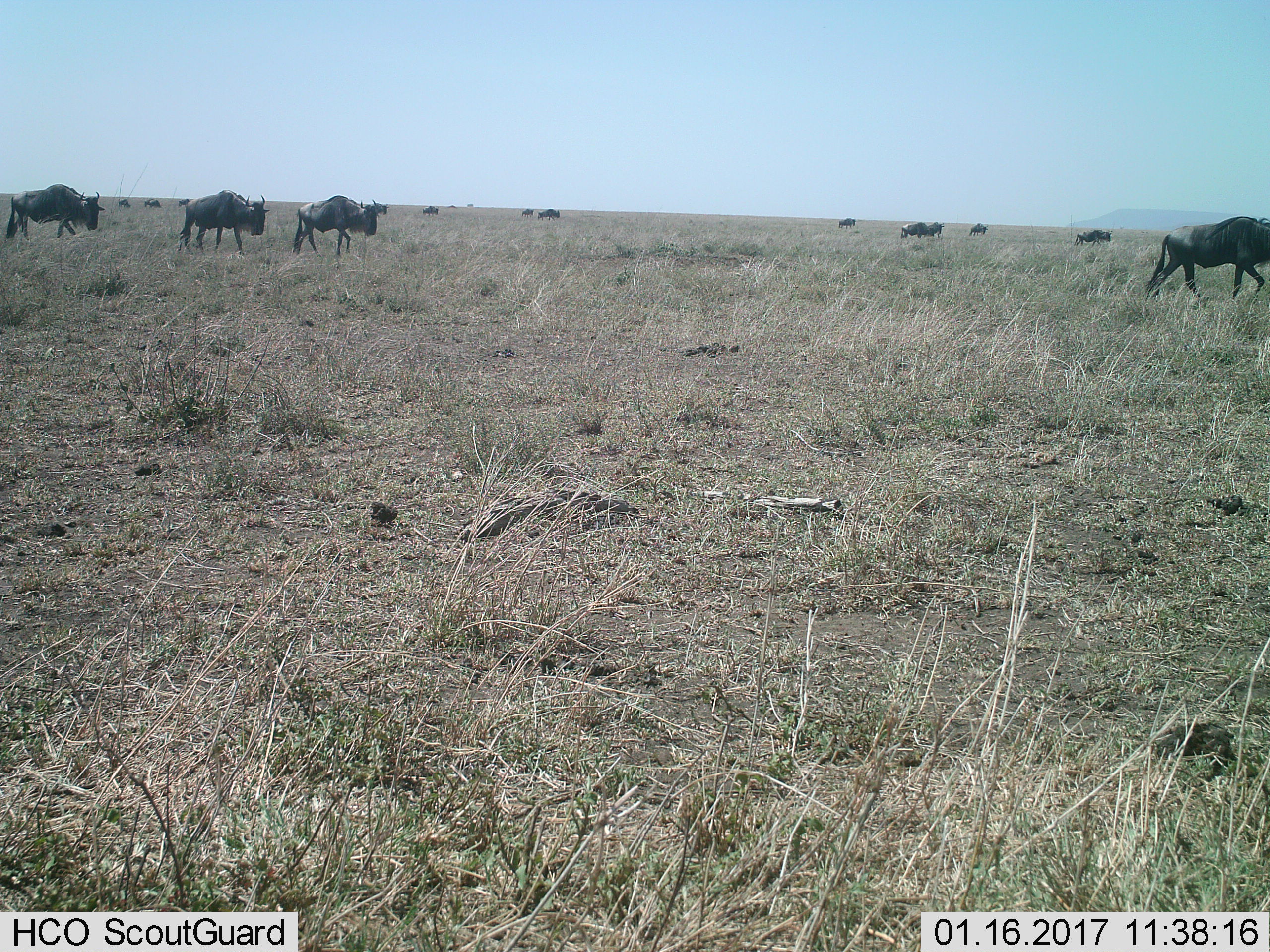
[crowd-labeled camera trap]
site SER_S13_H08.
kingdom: Animalia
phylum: Chordata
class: Mammalia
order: Artiodactyla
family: Bovidae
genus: Connochaetes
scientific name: Connochaetes taurinus taurinus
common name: blue wildebeest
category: wildebeestblue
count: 11-50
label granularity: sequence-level